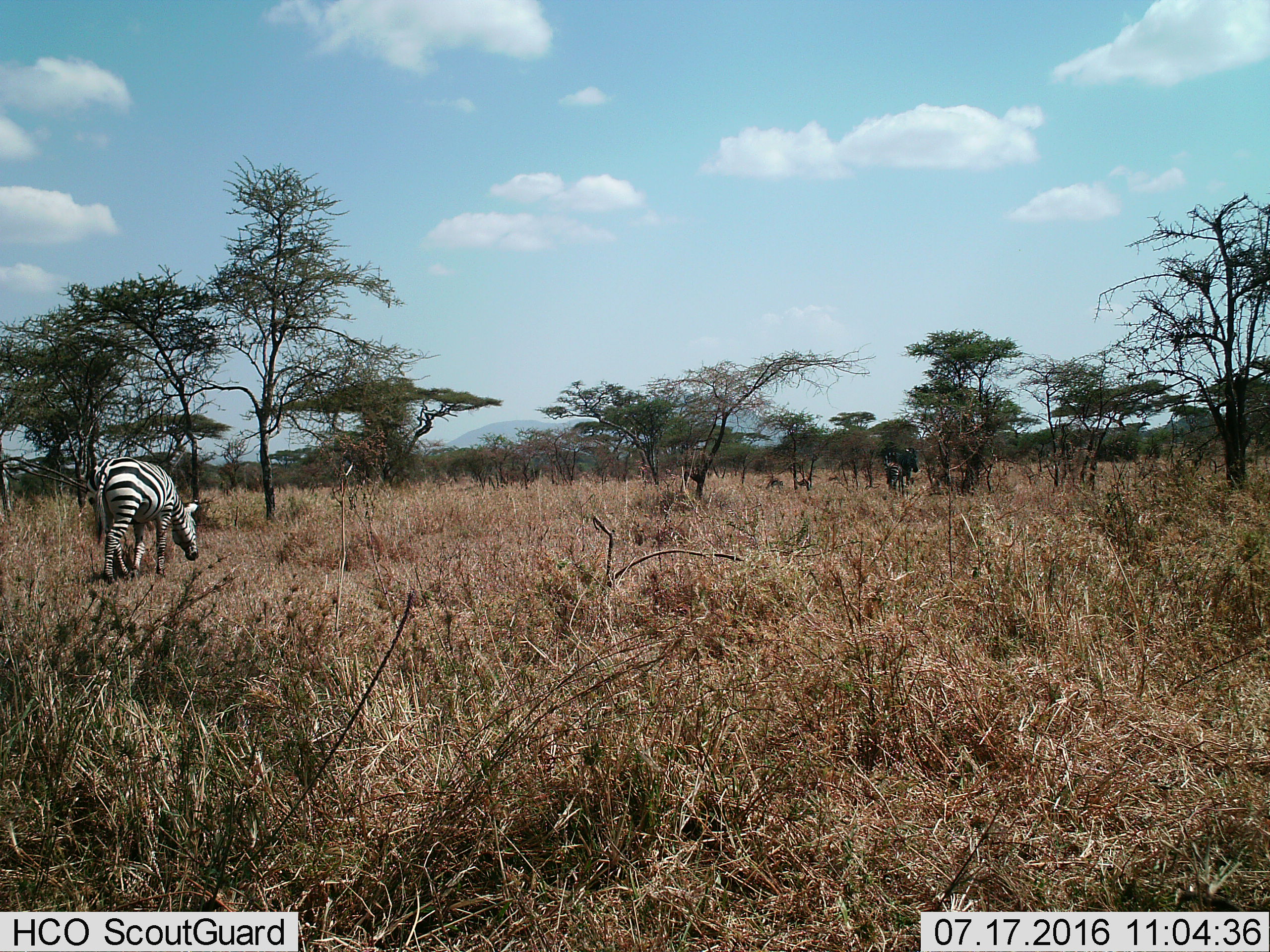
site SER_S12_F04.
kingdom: Animalia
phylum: Chordata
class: Mammalia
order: Perissodactyla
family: Equidae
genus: Equus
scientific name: Equus quagga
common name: plains zebra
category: zebraplains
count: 2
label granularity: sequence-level